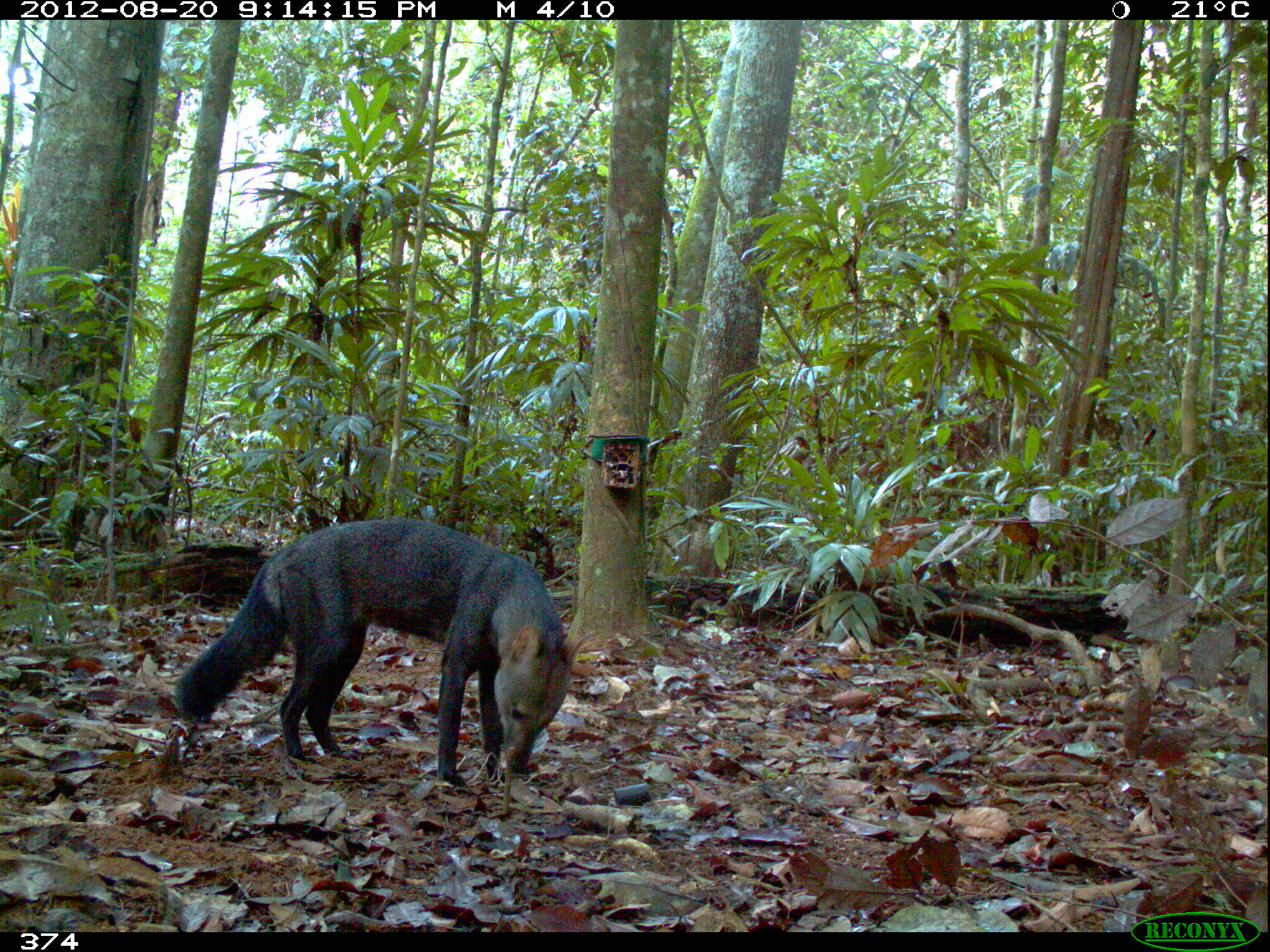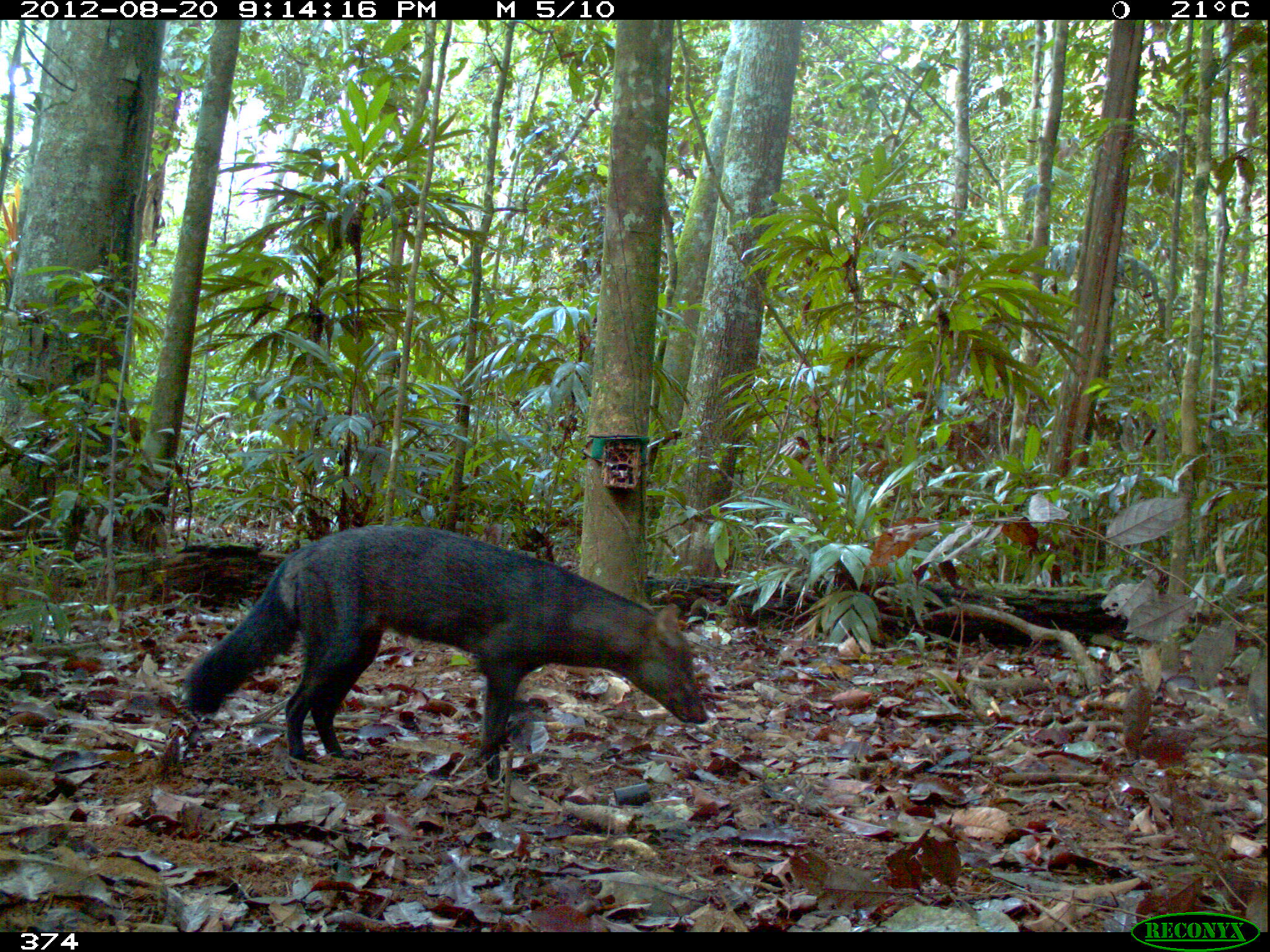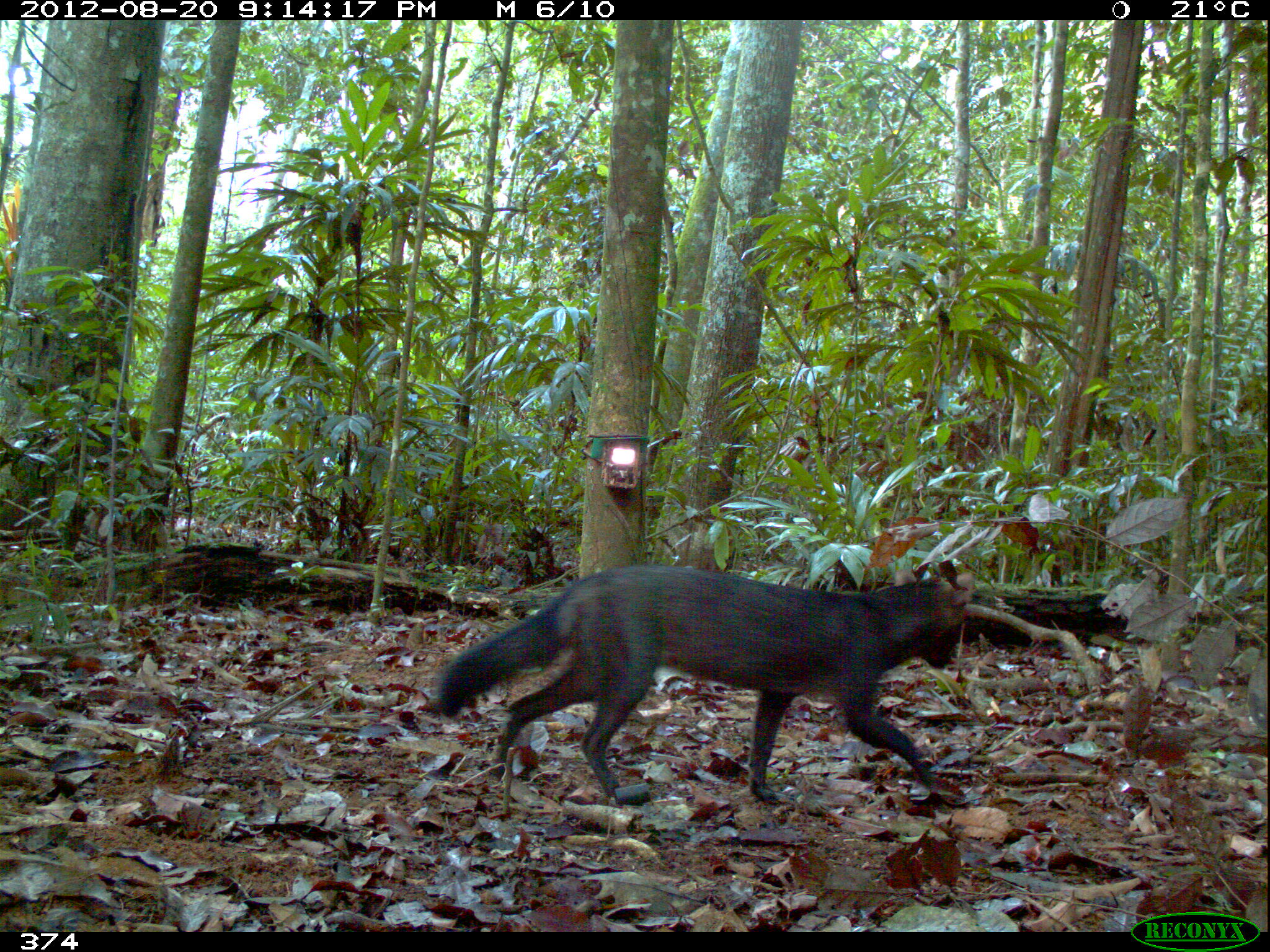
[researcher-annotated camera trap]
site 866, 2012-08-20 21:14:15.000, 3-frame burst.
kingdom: Animalia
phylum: Chordata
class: Mammalia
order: Carnivora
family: Canidae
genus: Atelocynus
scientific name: Atelocynus microtis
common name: short-eared dog